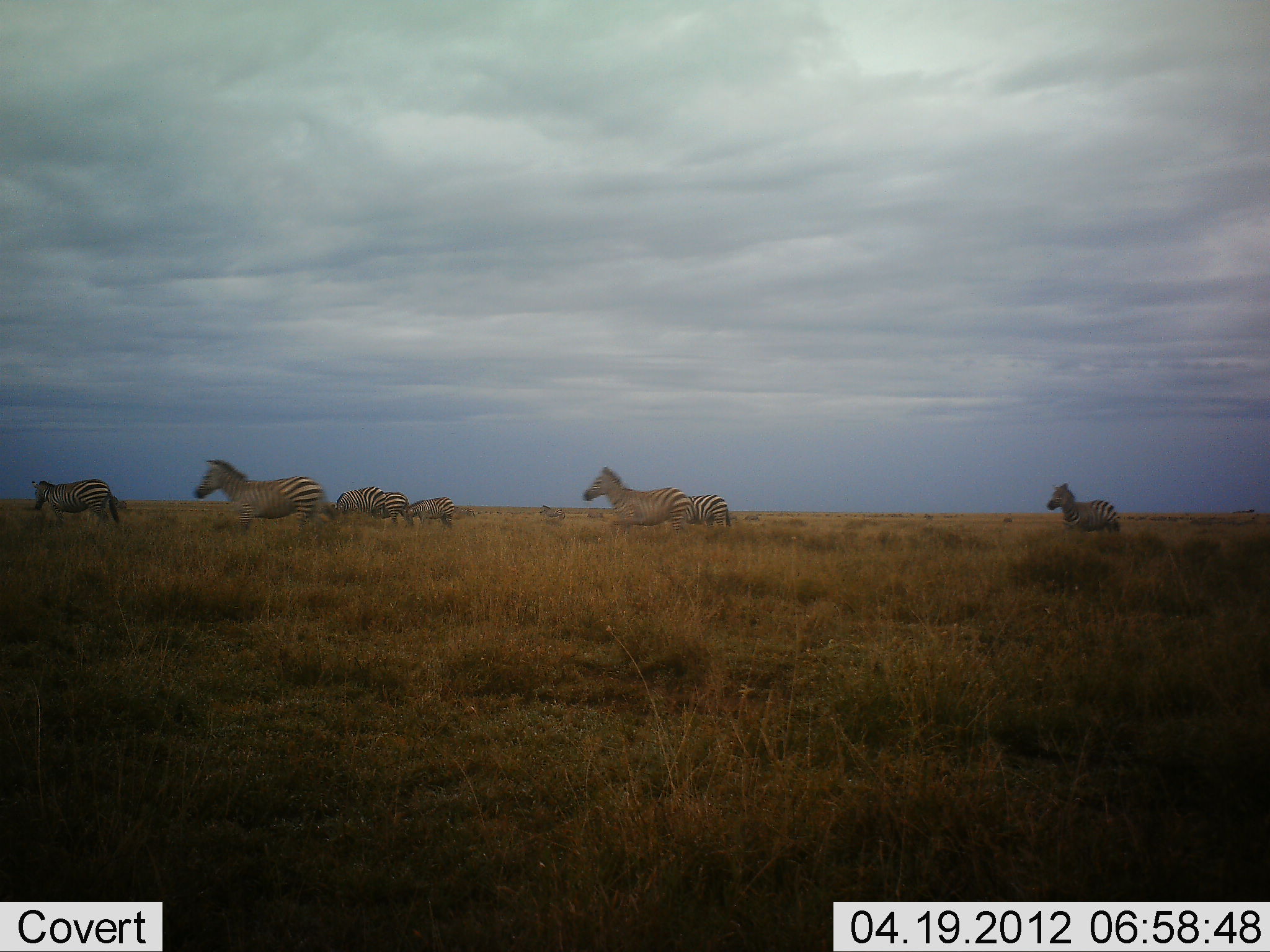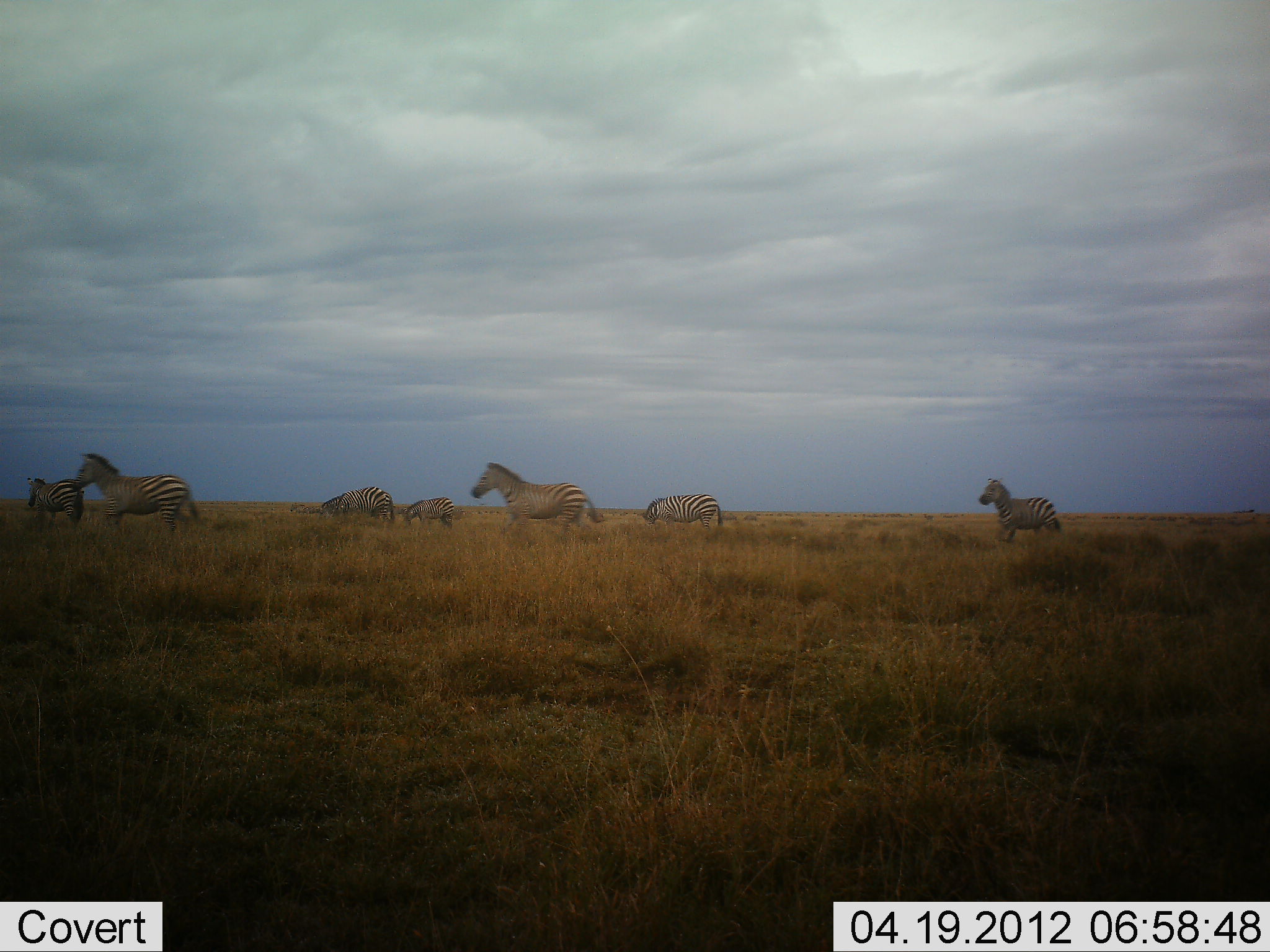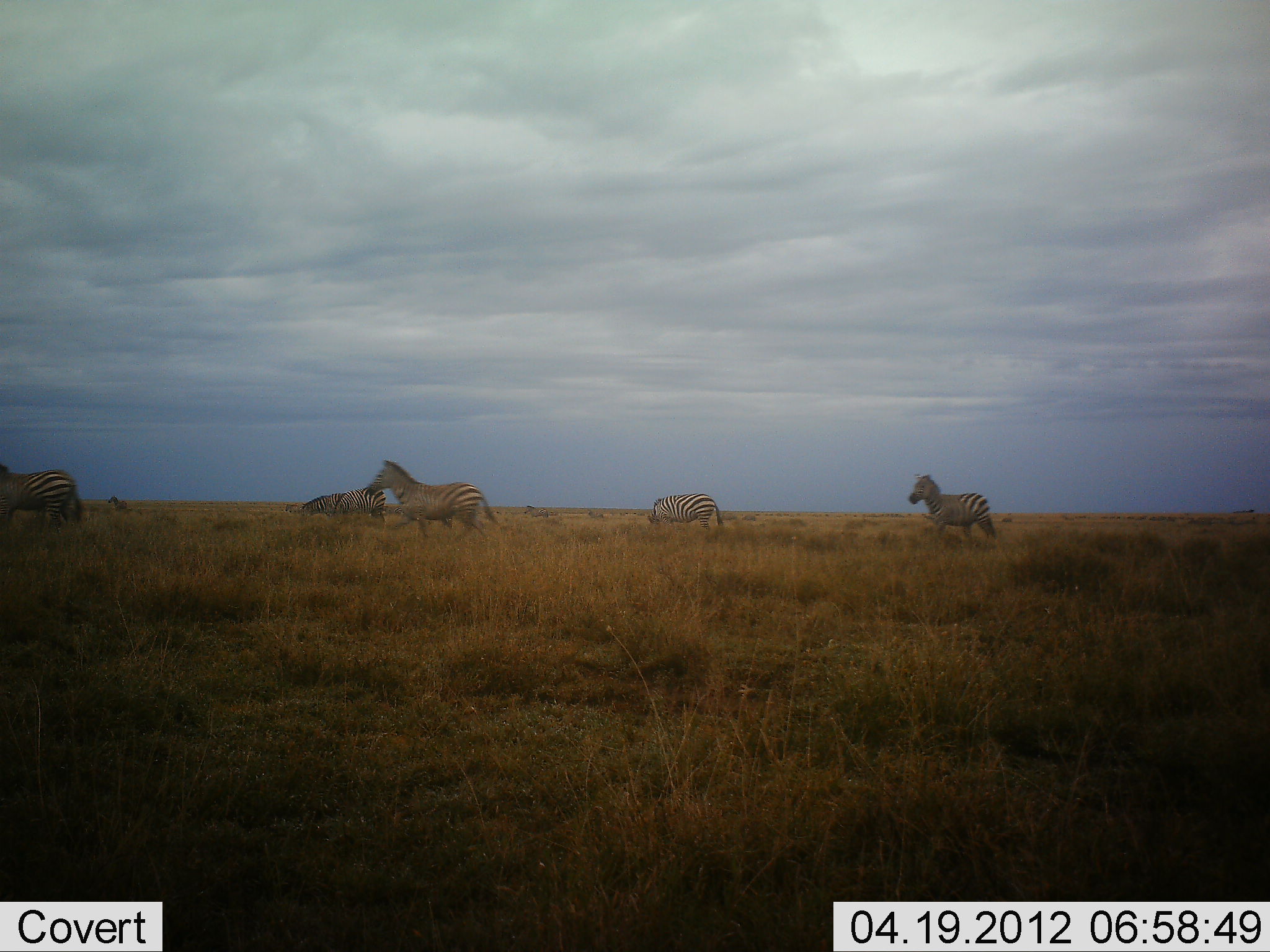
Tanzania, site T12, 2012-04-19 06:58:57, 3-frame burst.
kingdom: Animalia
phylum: Chordata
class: Mammalia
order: Perissodactyla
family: Equidae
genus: Equus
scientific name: Equus quagga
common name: plains zebra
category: zebra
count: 7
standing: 33%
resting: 0%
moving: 95%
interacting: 0%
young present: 24%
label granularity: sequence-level